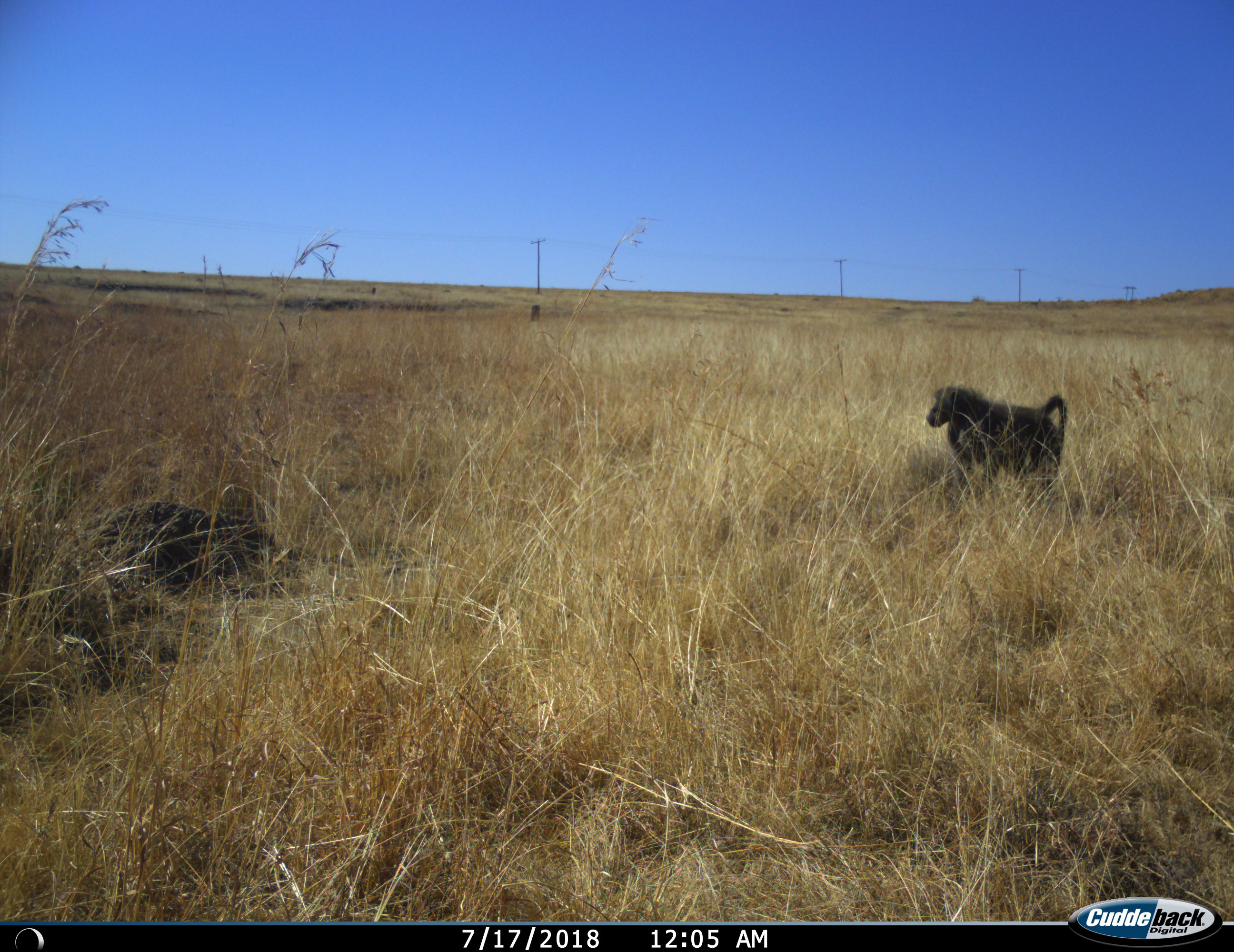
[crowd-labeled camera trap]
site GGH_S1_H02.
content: unidentified animal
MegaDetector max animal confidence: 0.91